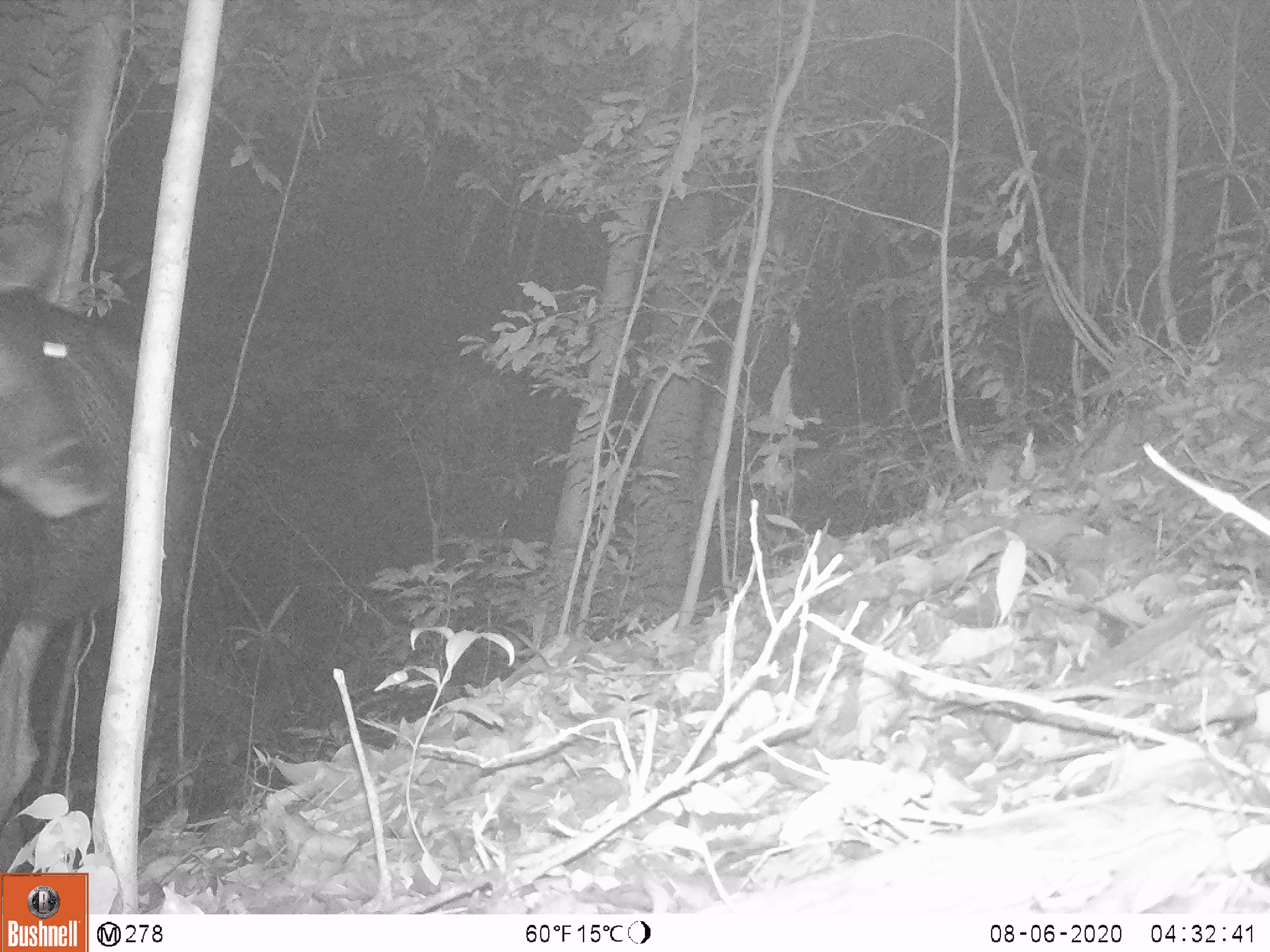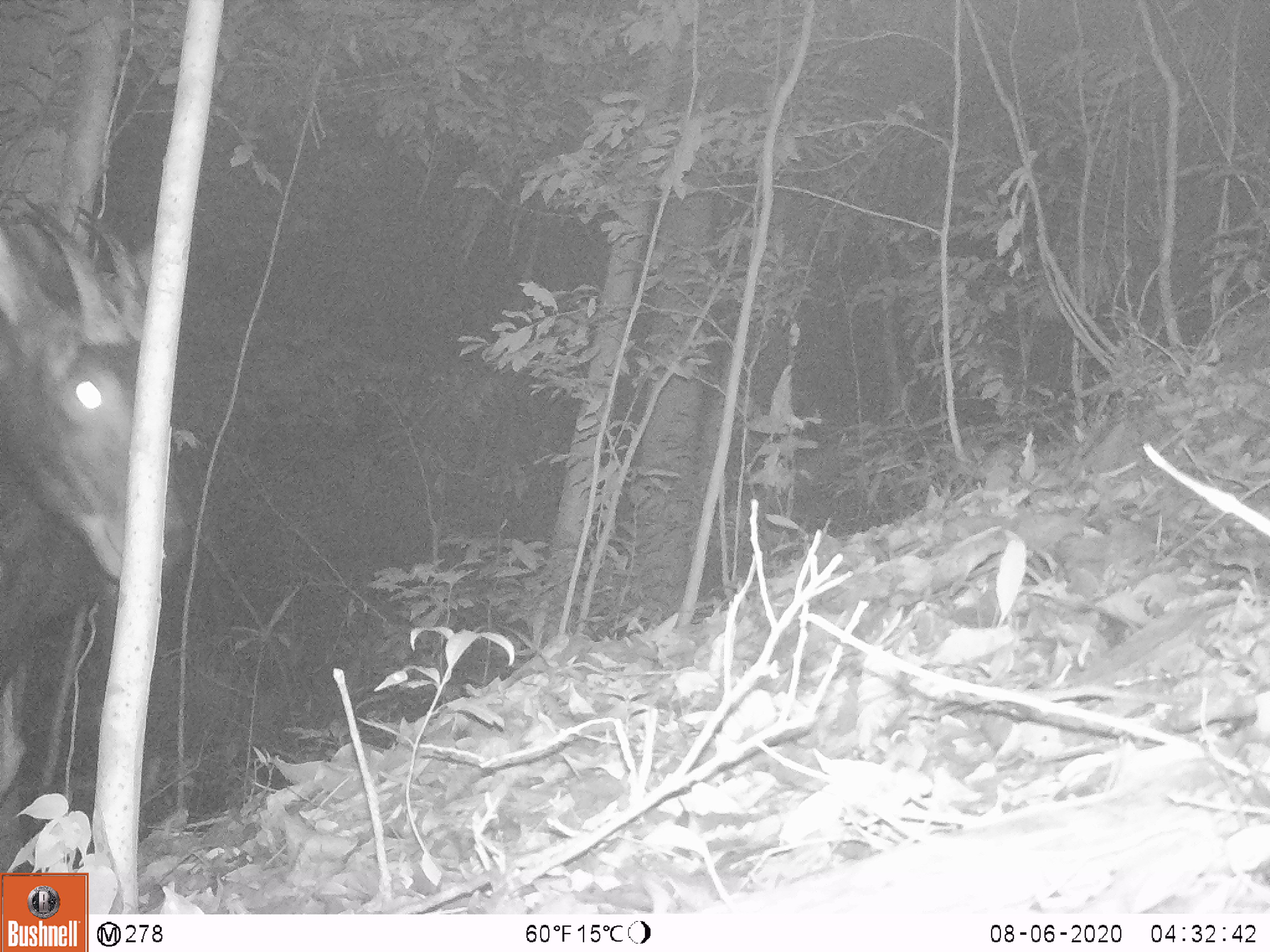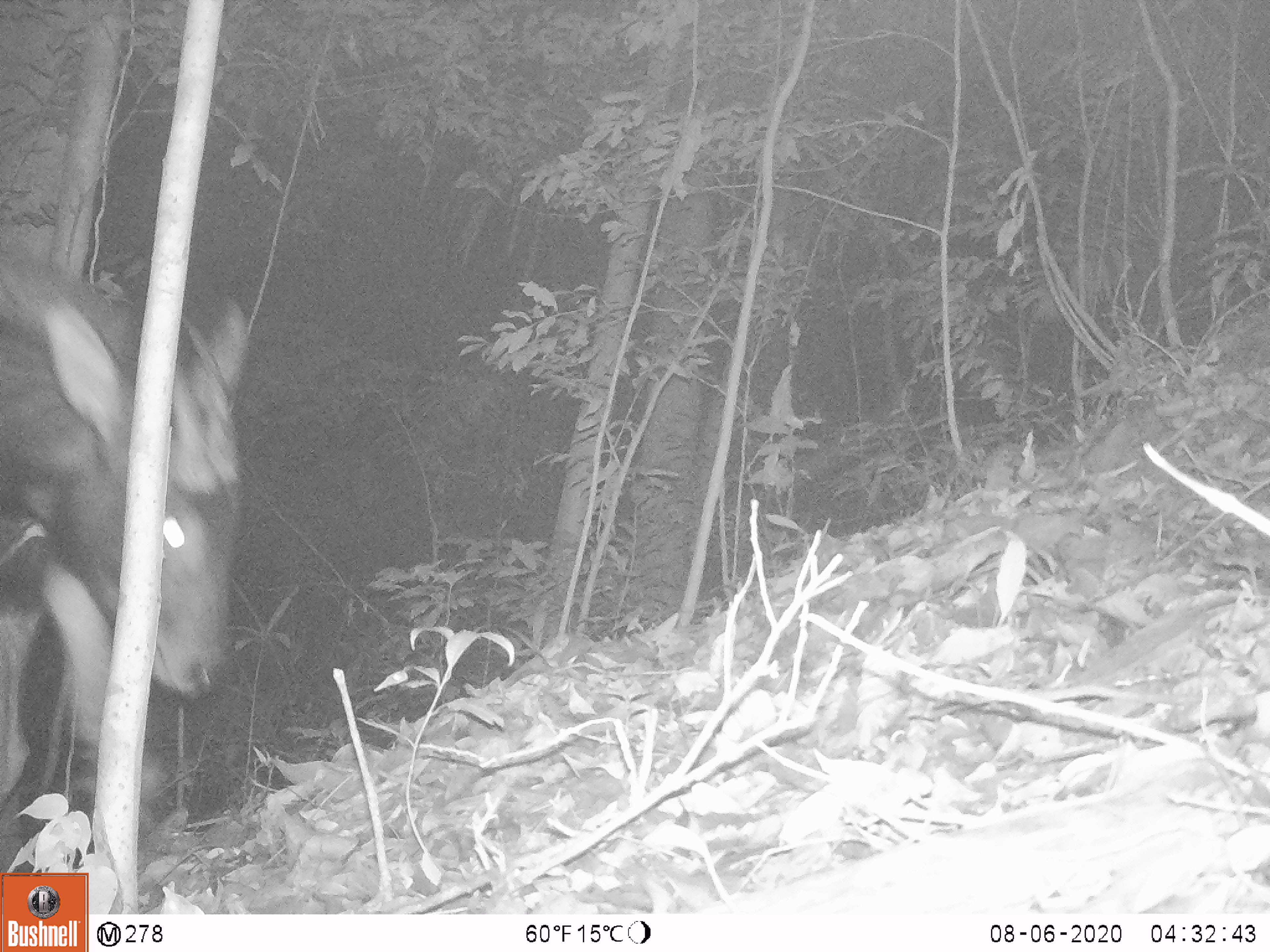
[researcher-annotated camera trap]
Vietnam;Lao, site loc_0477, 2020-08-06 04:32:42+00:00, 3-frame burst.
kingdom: Animalia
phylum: Chordata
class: Mammalia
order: Artiodactyla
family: Bovidae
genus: Capricornis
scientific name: Capricornis sumatraensis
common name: chinese serow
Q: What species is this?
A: Chinese serow (Capricornis sumatraensis).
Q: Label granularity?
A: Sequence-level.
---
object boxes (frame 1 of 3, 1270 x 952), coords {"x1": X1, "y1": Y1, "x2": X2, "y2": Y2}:
chinese serow: {"x1": 0, "y1": 287, "x2": 204, "y2": 656}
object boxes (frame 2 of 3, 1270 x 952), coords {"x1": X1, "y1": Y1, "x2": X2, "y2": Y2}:
chinese serow: {"x1": 0, "y1": 200, "x2": 173, "y2": 695}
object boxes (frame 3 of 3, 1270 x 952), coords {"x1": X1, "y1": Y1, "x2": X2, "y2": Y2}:
chinese serow: {"x1": 0, "y1": 239, "x2": 253, "y2": 834}